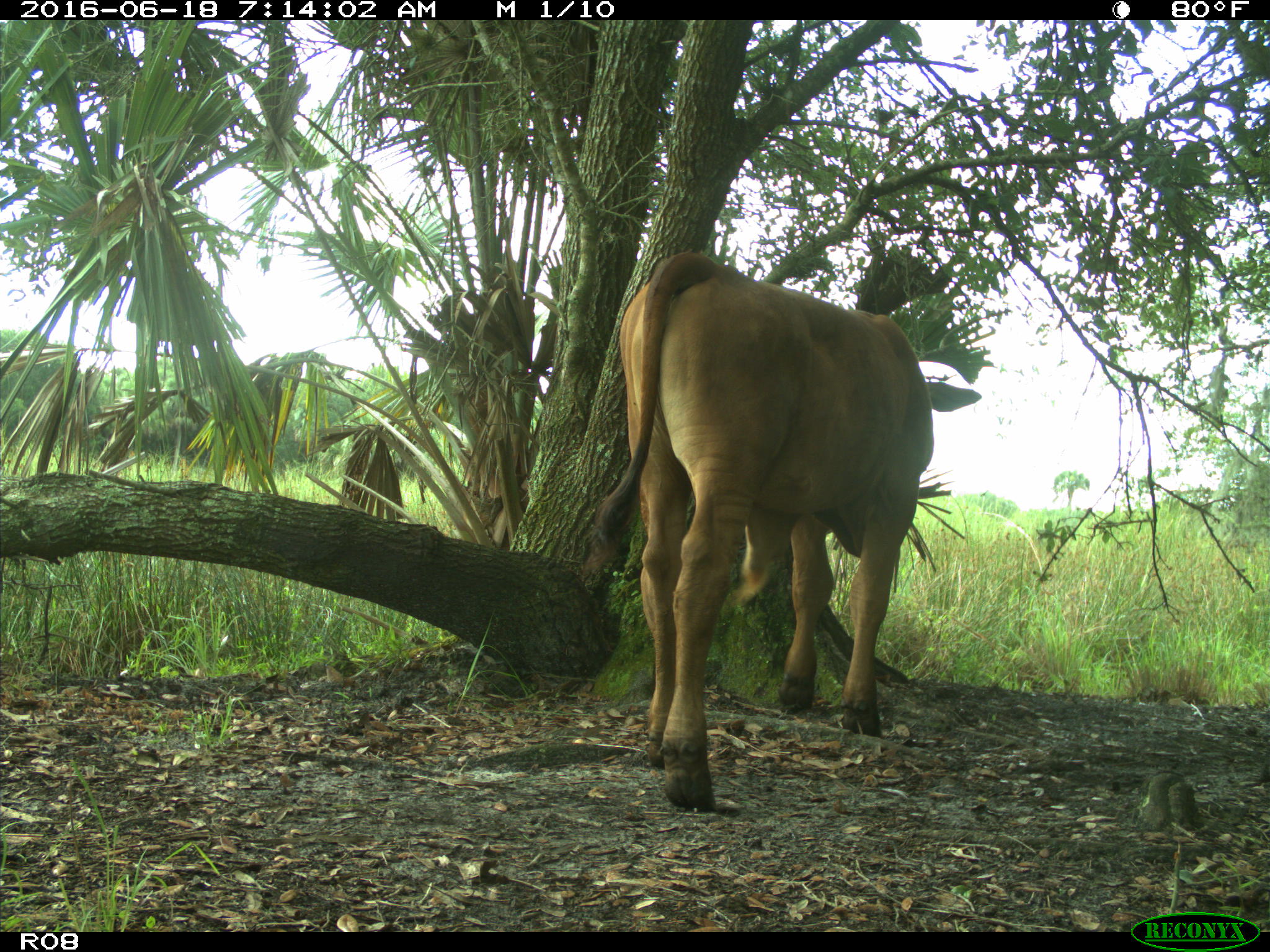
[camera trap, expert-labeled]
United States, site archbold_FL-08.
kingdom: Animalia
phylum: Chordata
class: Mammalia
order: Artiodactyla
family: Bovidae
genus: Bos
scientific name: Bos taurus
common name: domestic cow